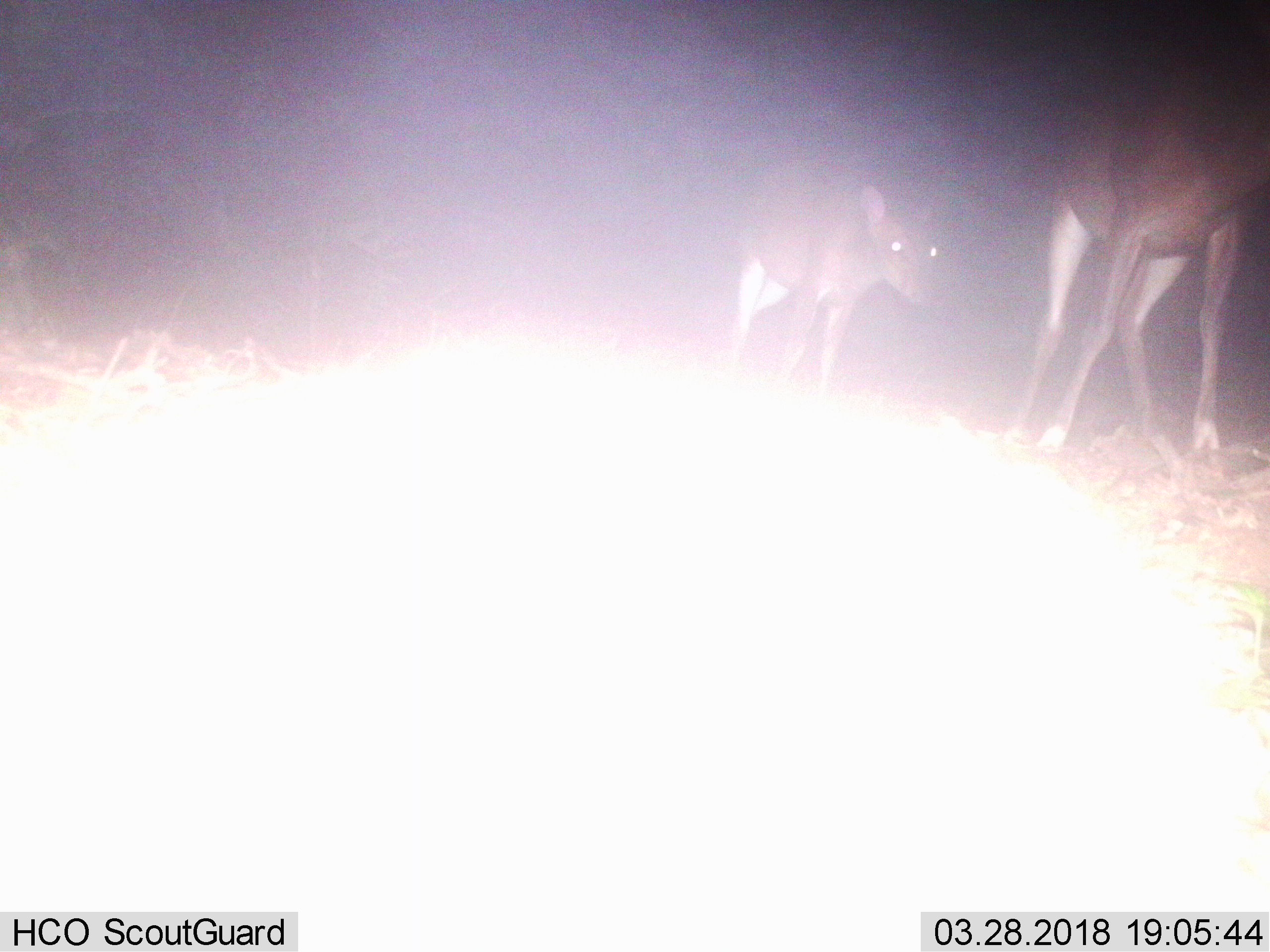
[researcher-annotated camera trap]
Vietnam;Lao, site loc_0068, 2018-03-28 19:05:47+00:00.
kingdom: Animalia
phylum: Chordata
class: Mammalia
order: Artiodactyla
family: Cervidae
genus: Muntiacus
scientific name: Muntiacus vuquangensis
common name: large-antlered muntjac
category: large antlered muntjac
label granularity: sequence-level